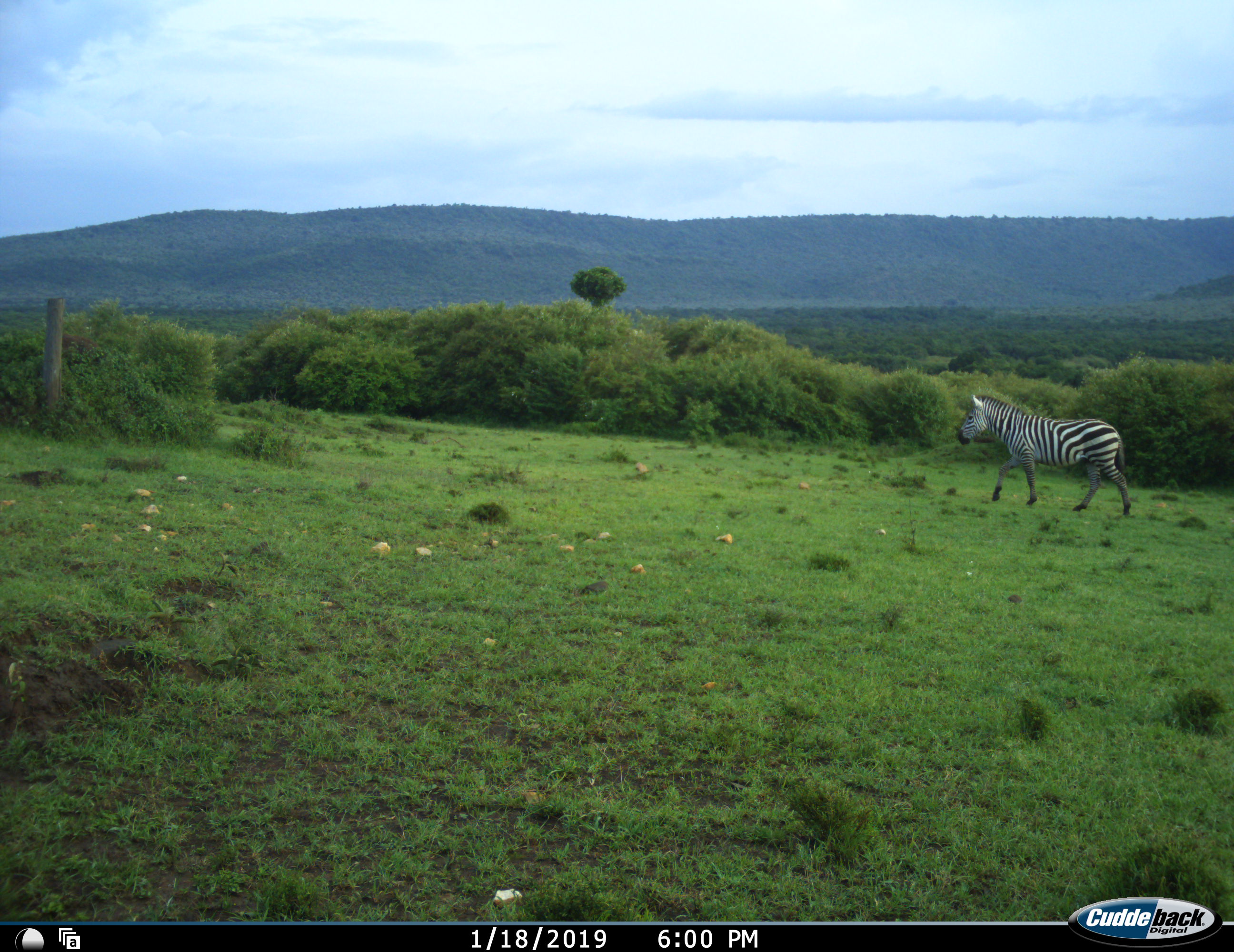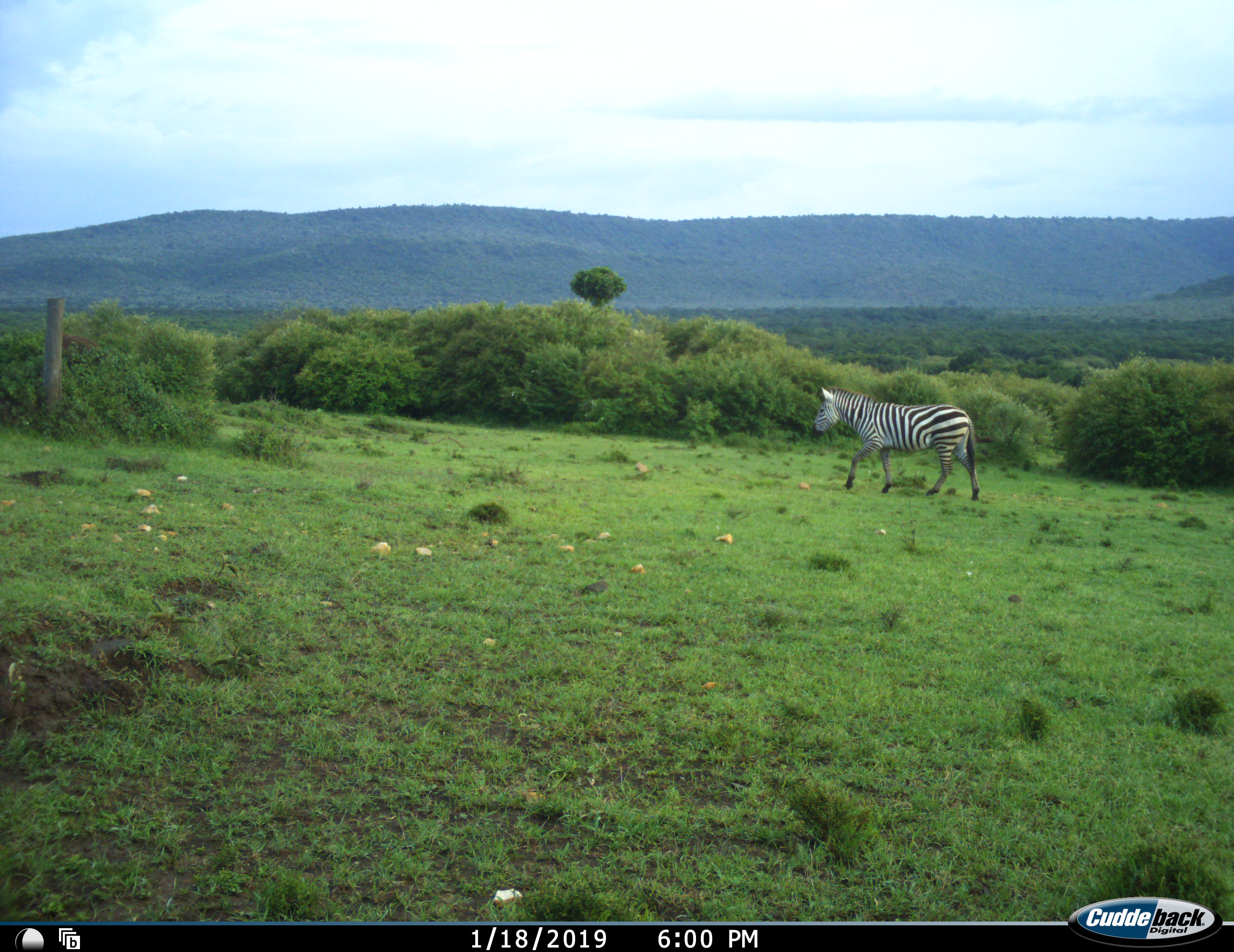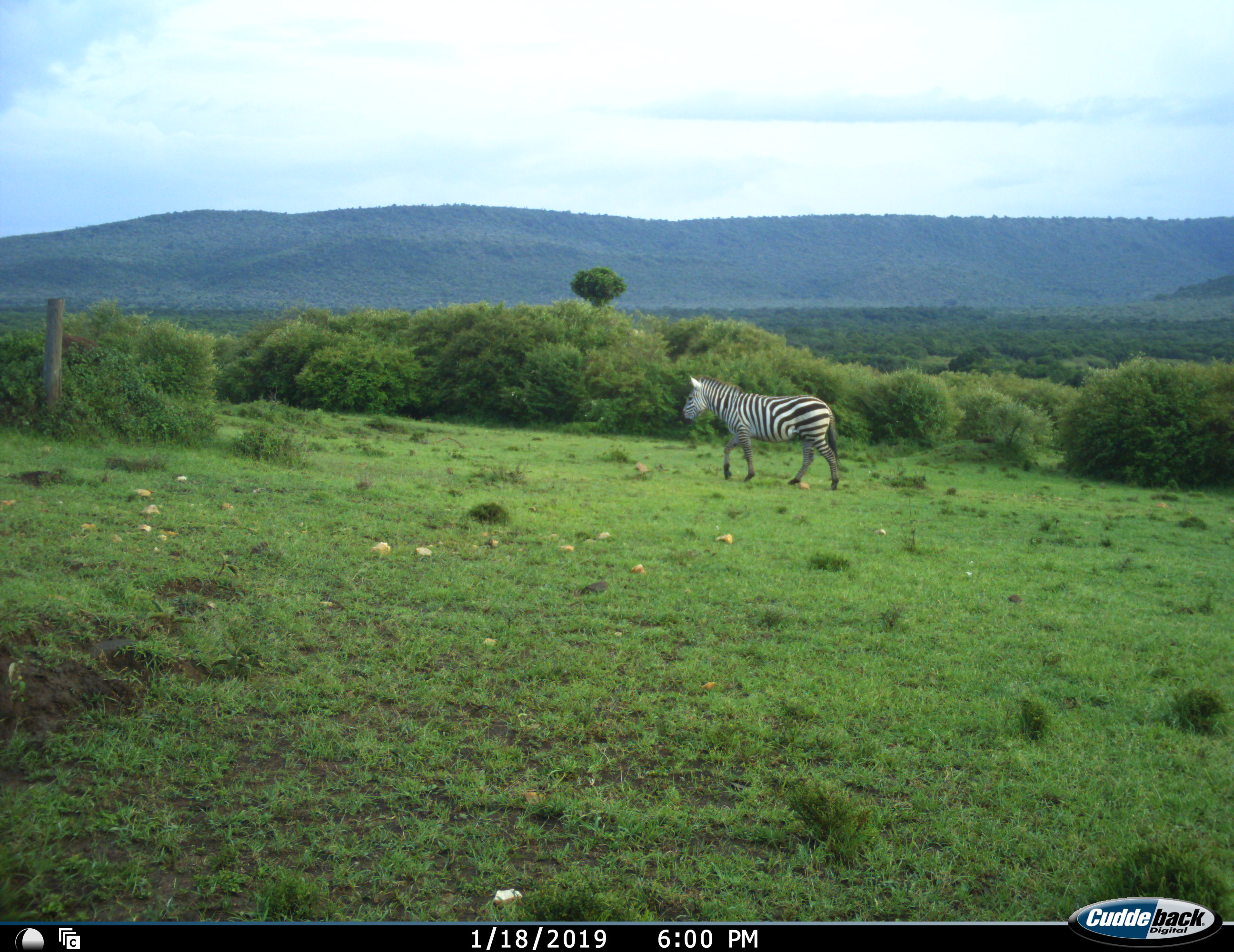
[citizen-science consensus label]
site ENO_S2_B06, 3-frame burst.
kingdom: Animalia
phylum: Chordata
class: Mammalia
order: Perissodactyla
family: Equidae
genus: Equus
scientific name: Equus quagga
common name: plains zebra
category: zebraplains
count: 1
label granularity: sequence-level